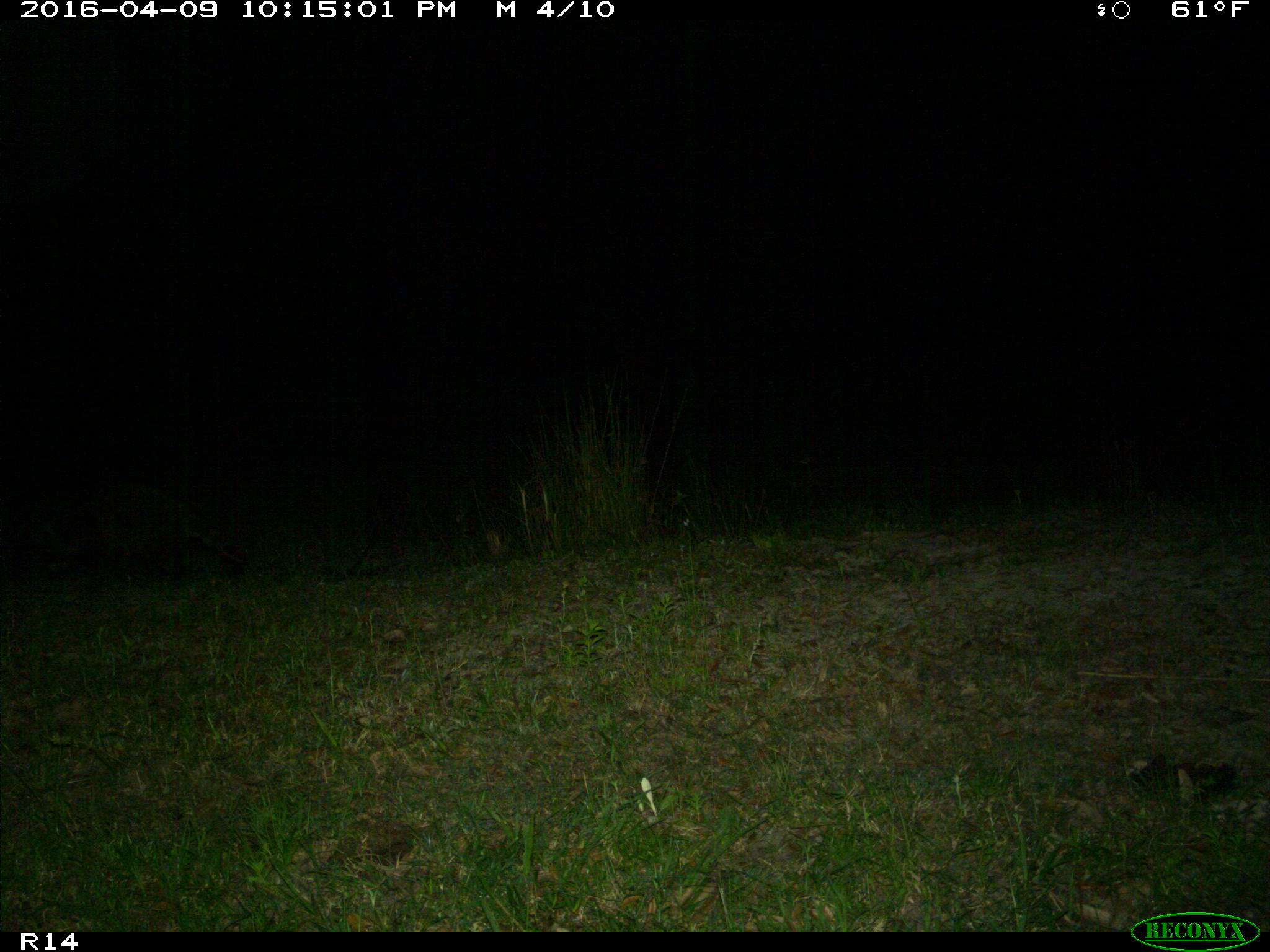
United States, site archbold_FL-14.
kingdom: Animalia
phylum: Chordata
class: Mammalia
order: Carnivora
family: Procyonidae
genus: Procyon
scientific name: Procyon lotor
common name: common raccoon